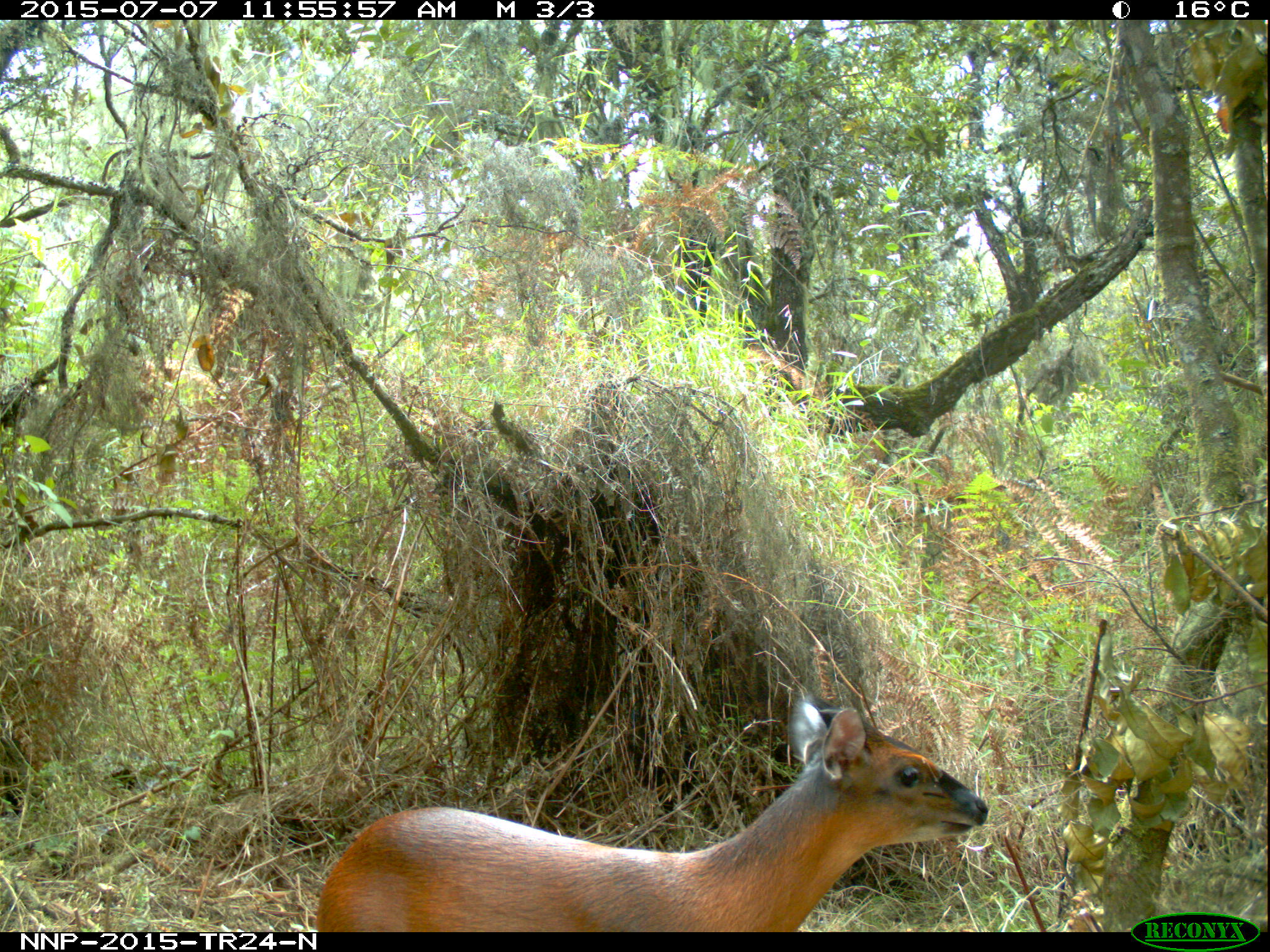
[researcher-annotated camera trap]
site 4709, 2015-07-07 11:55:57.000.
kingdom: Animalia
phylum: Chordata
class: Mammalia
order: Artiodactyla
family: Bovidae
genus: Cephalophus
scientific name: Cephalophus nigrifrons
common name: black-fronted duiker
Cephalophus nigrifrons (black-fronted duiker), count 1.